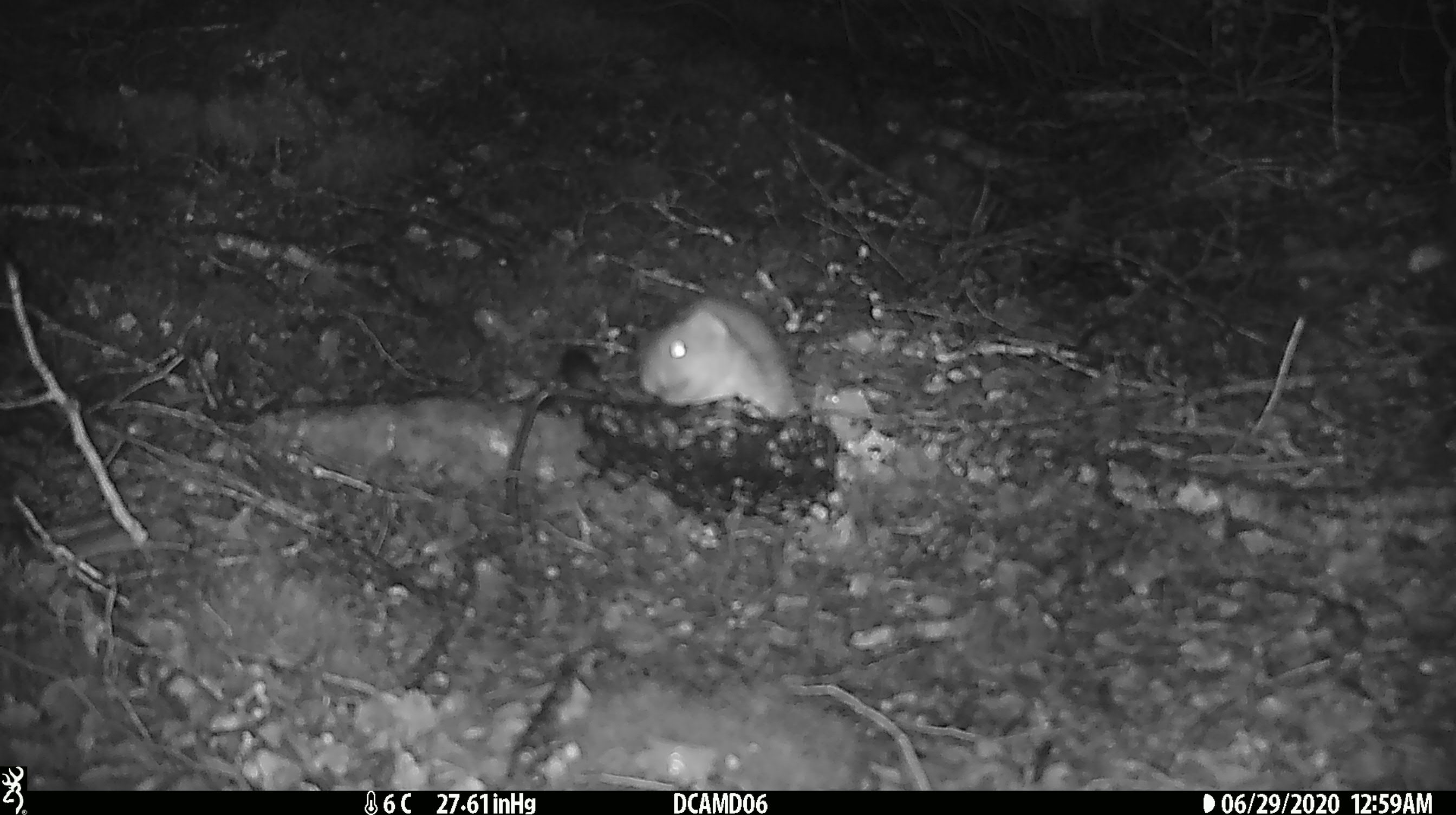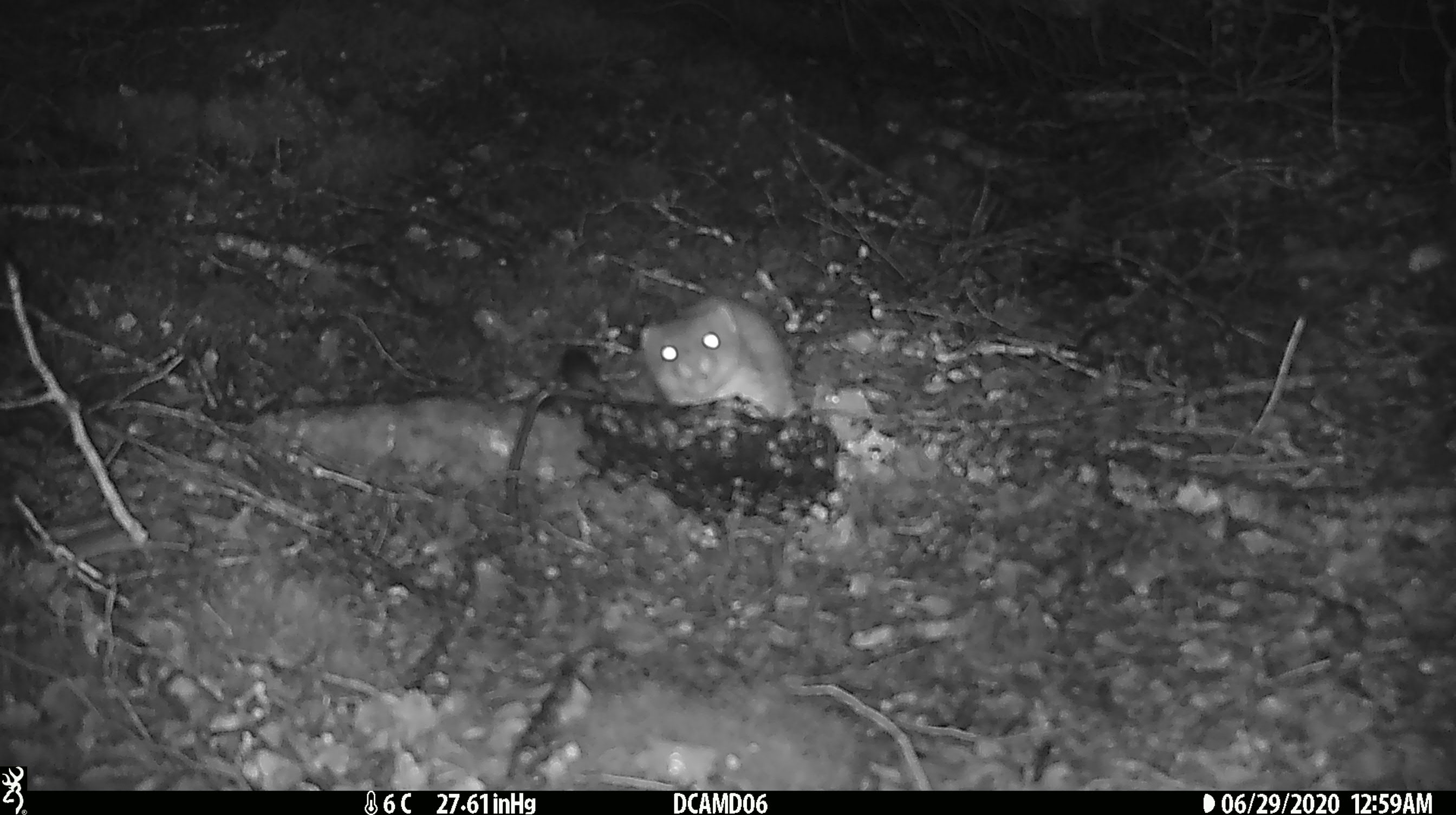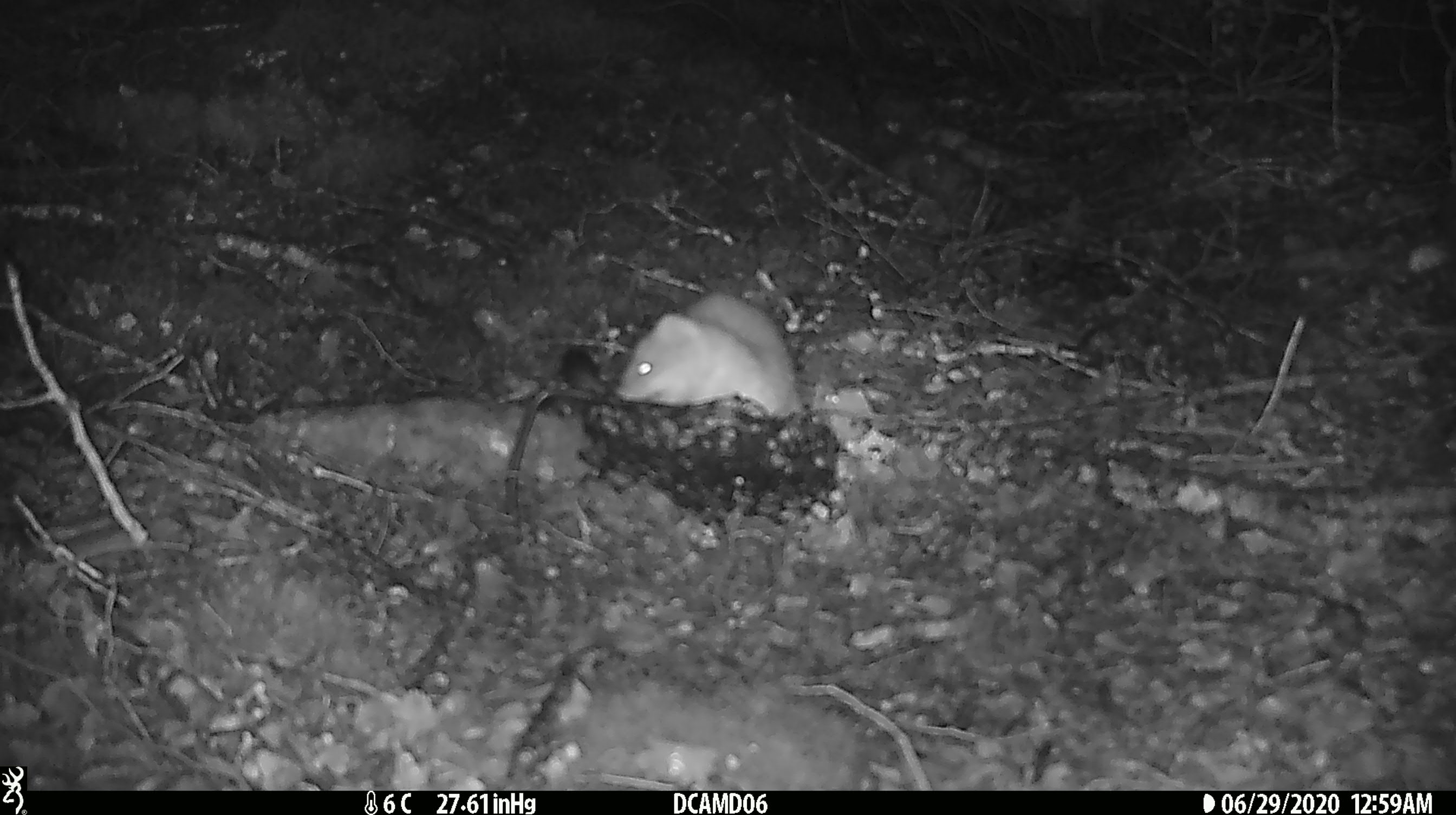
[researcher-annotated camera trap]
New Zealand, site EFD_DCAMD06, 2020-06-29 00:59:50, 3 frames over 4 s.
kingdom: Animalia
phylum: Chordata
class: Mammalia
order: Carnivora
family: Mustelidae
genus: Mustela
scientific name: Mustela erminea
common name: stoat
Stoat (Mustela erminea).